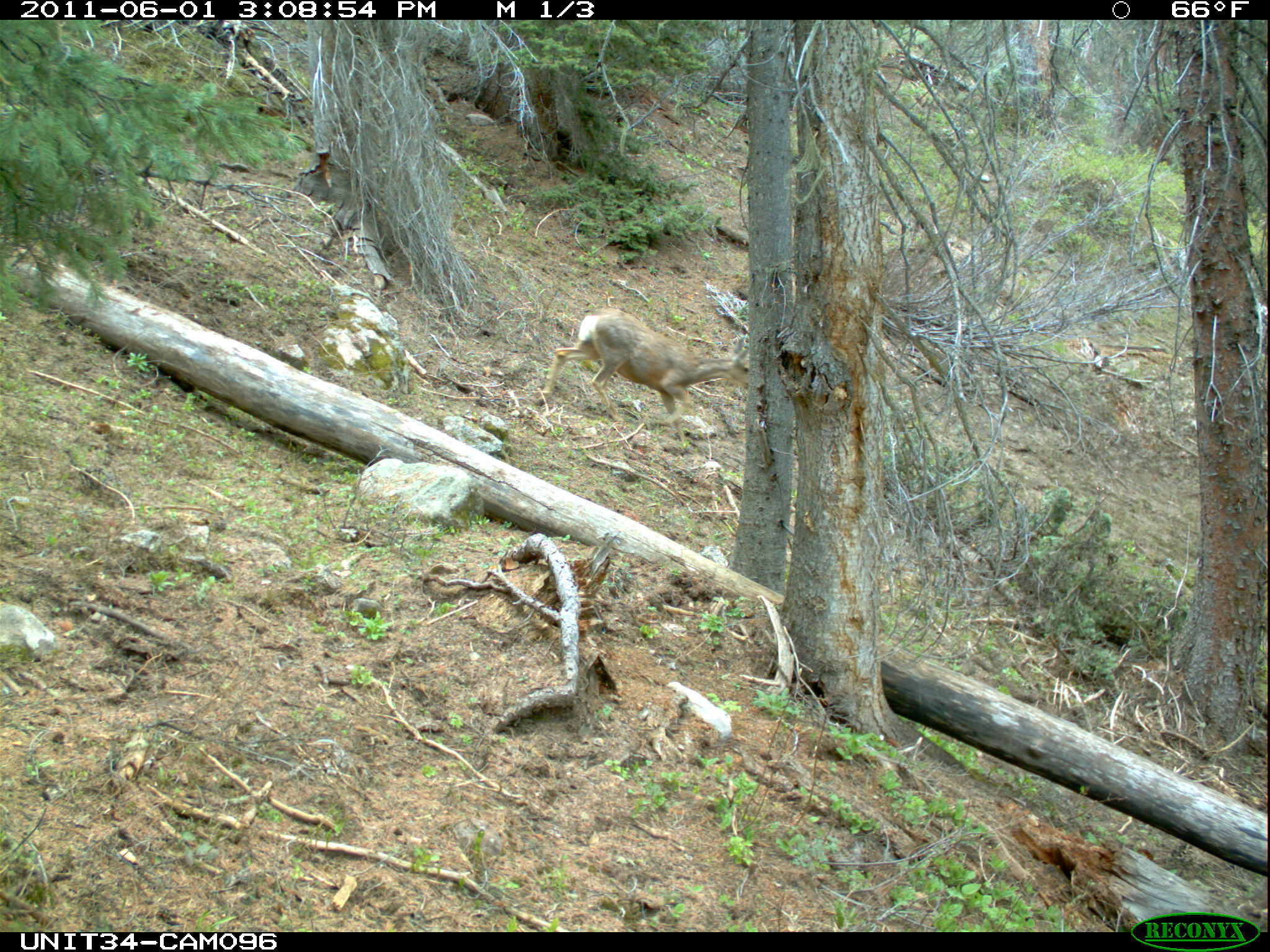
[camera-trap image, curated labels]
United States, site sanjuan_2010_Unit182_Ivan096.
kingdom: Animalia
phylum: Chordata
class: Mammalia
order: Artiodactyla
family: Cervidae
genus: Odocoileus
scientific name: Odocoileus hemionus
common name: mule deer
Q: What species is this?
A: Odocoileus hemionus (mule deer).